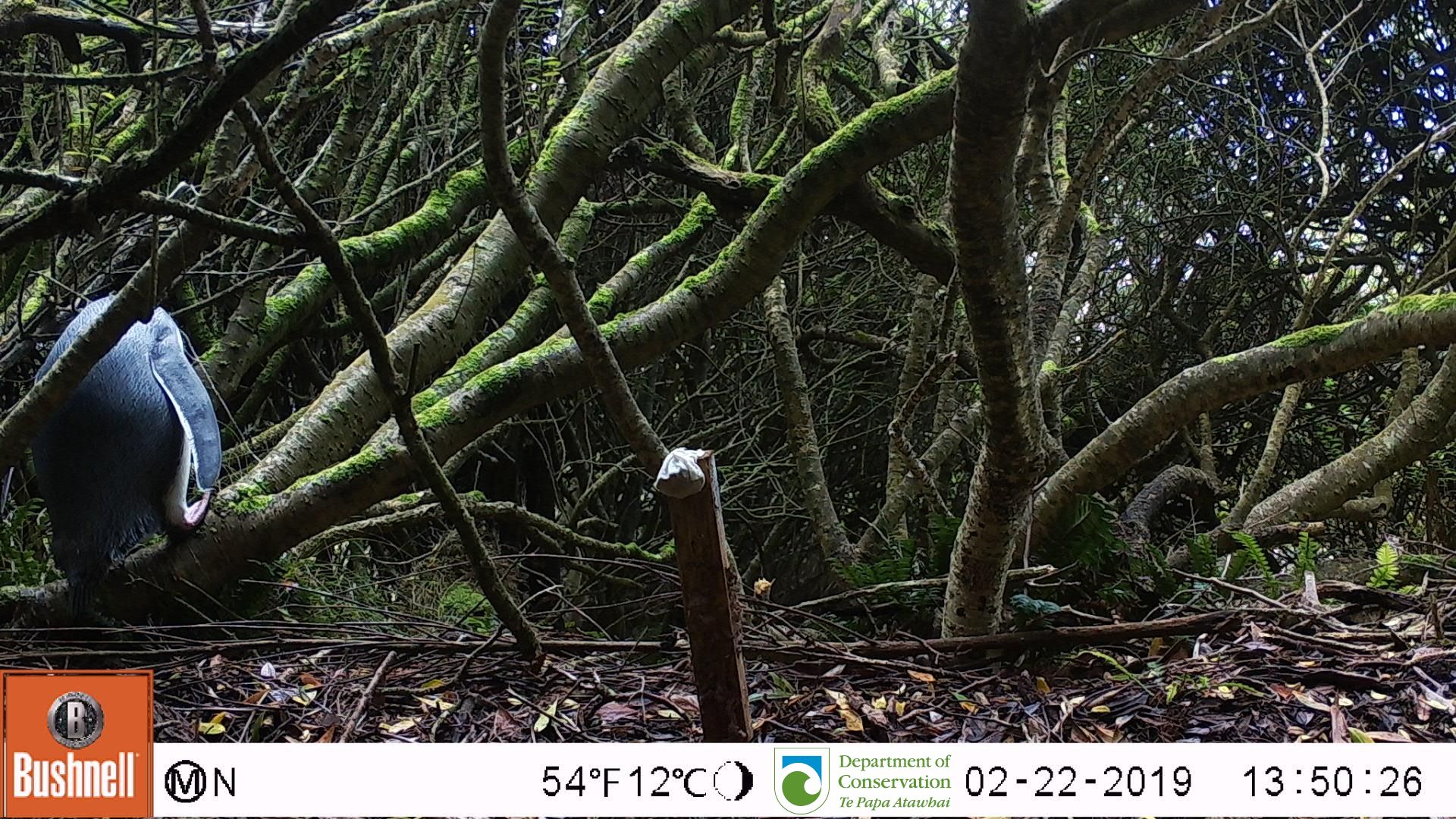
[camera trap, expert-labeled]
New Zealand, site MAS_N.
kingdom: Animalia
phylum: Chordata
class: Aves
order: Sphenisciformes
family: Spheniscidae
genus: Megadyptes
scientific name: Megadyptes antipodes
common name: yellow-eyed penguin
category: yellow eyed penguin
Yellow eyed penguin (yellow-eyed penguin) (Megadyptes antipodes).